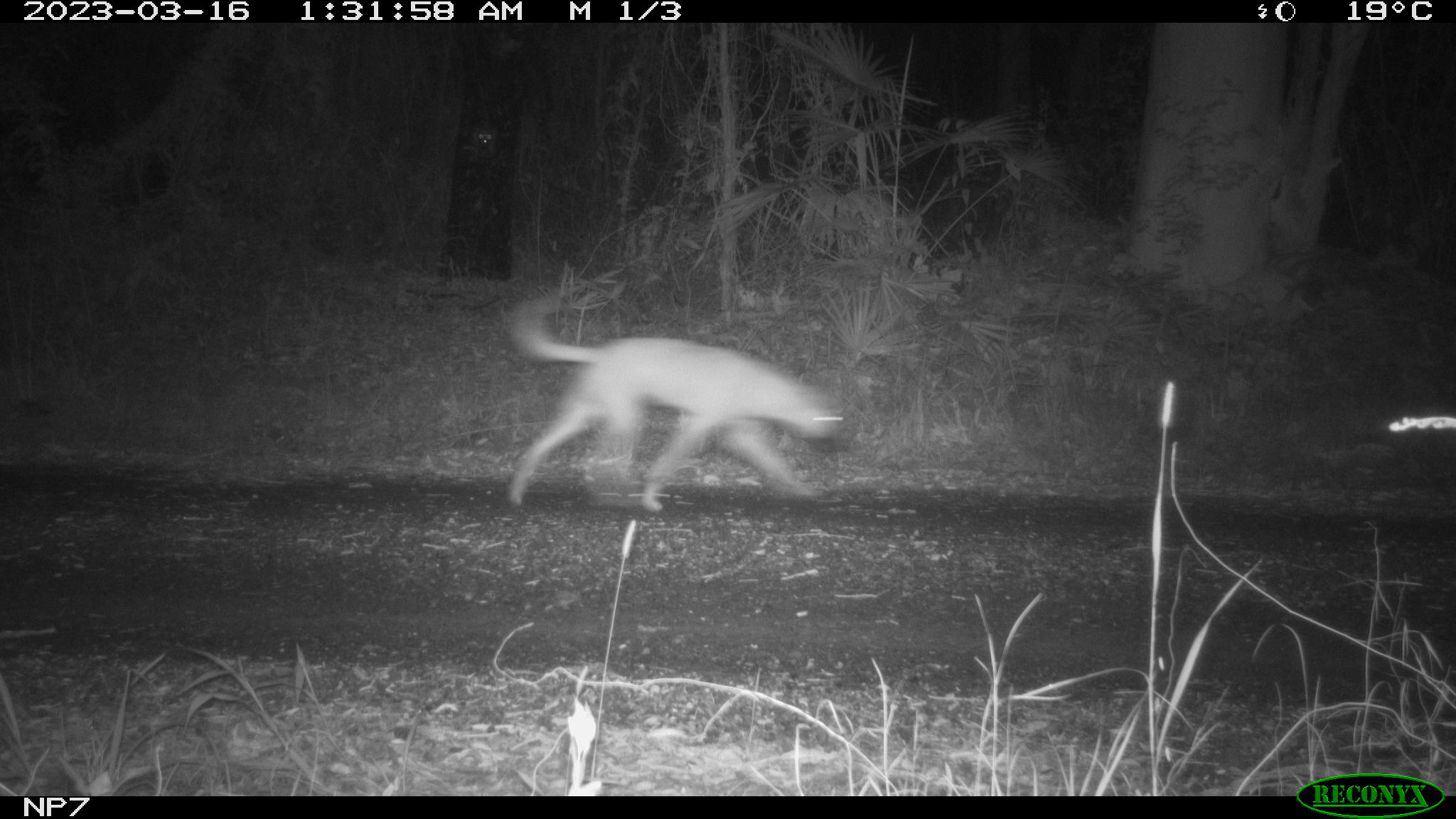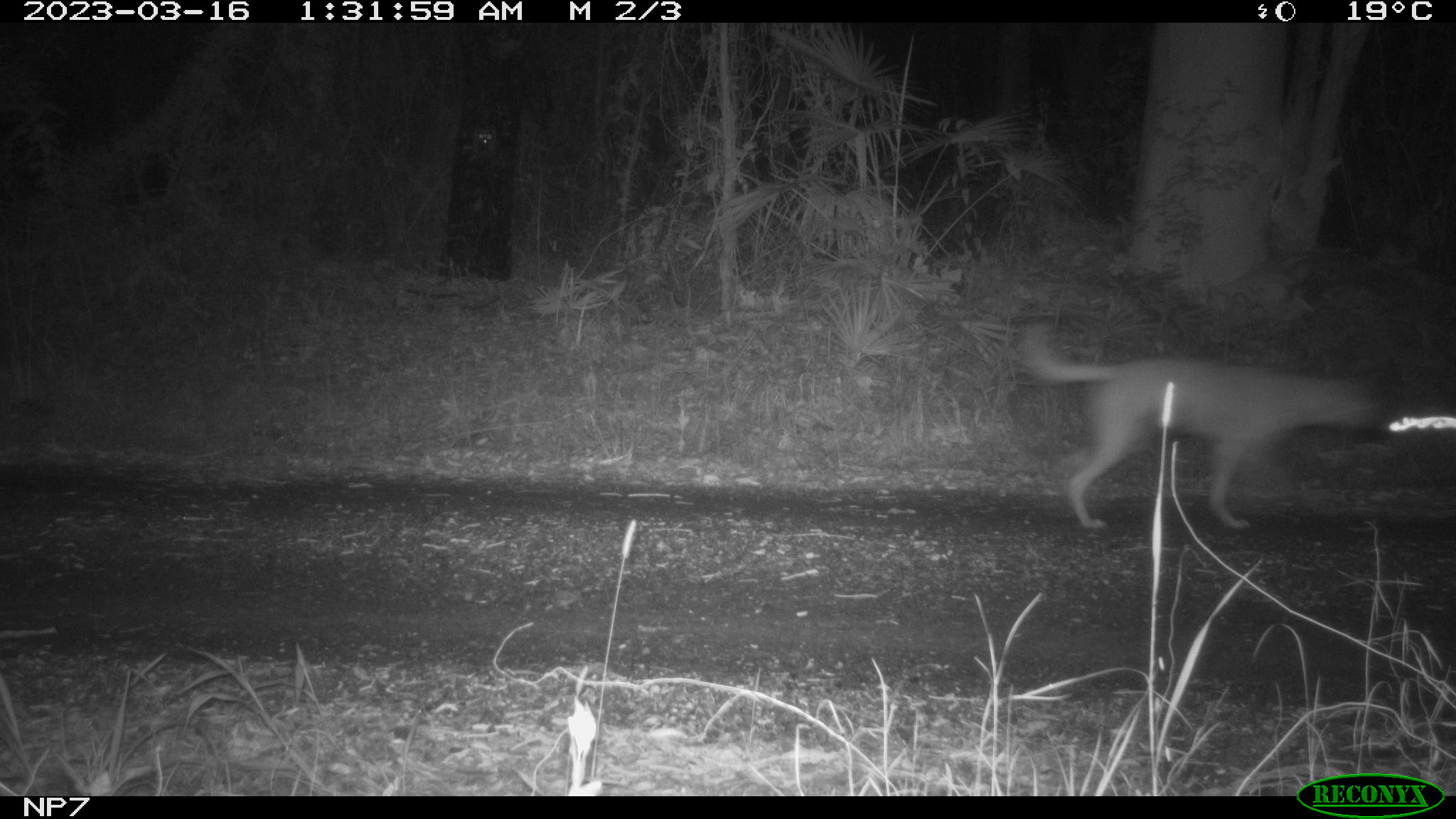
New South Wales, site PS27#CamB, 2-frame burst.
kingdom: Animalia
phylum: Chordata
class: Mammalia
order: Carnivora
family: Canidae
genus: Canis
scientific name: Canis familiaris dingo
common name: dingo